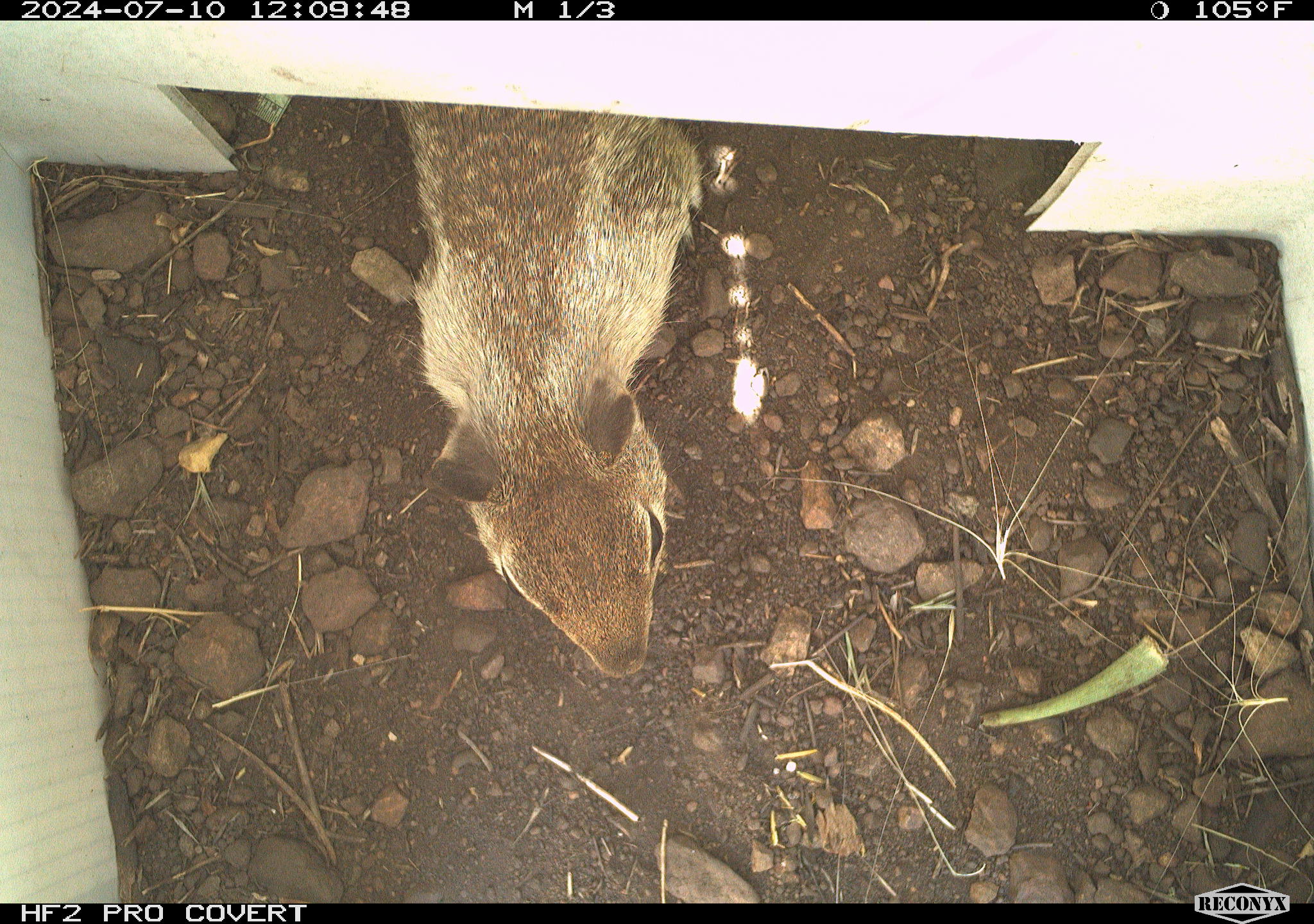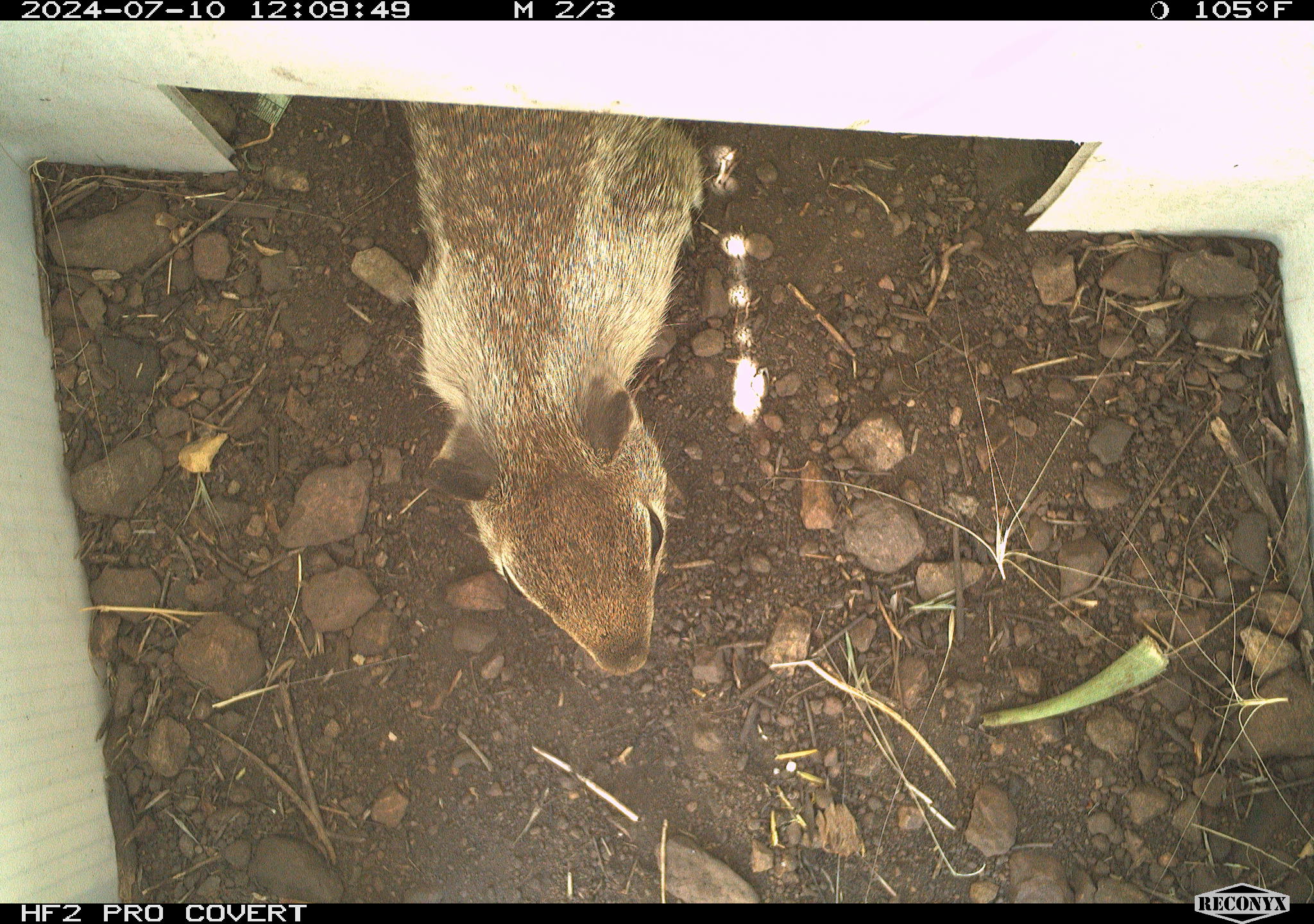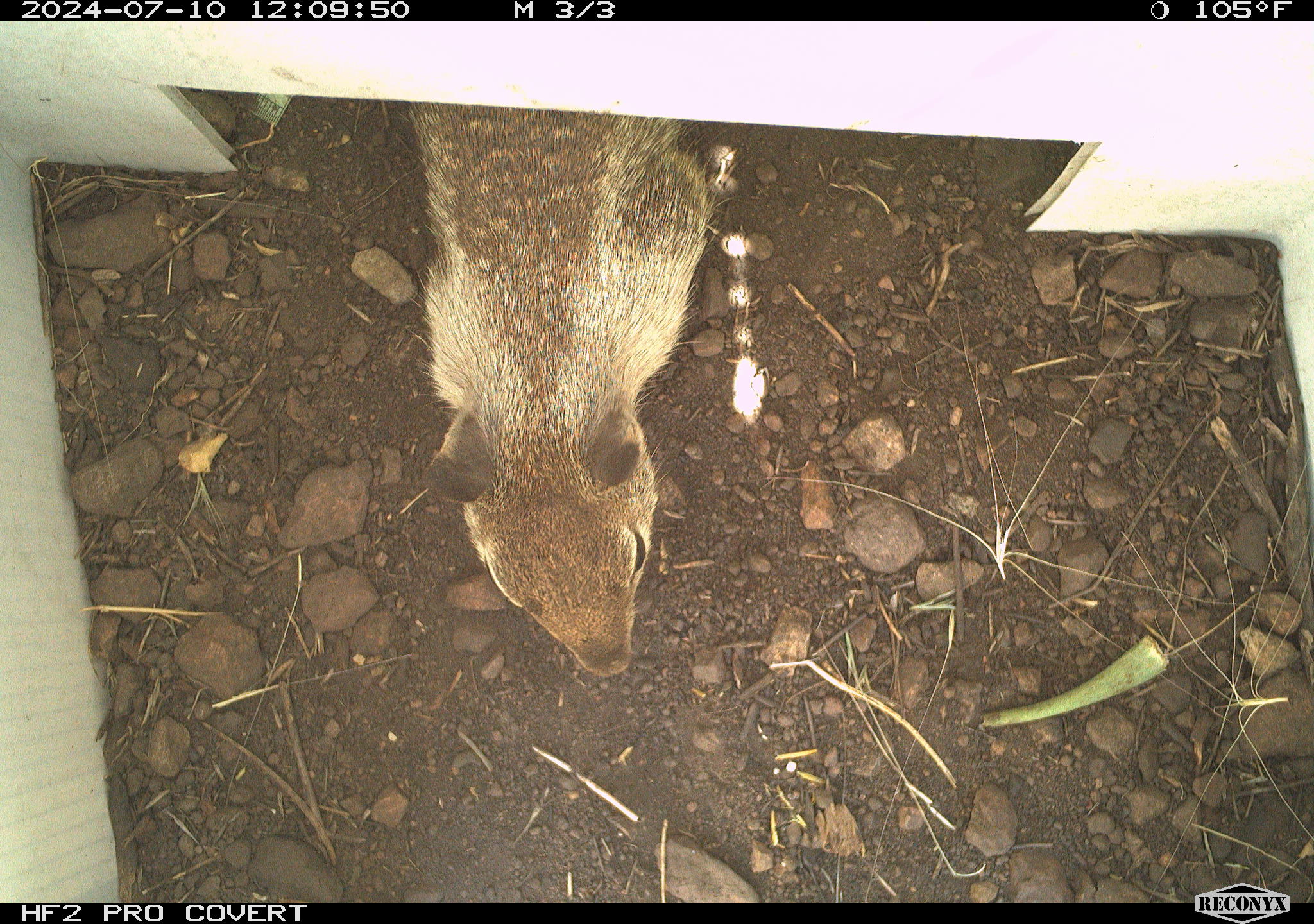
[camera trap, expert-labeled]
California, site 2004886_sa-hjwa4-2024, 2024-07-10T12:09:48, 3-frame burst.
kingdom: Animalia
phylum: Chordata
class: Mammalia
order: Rodentia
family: Sciuridae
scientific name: Sciuridae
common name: squirrels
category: sciuridae family